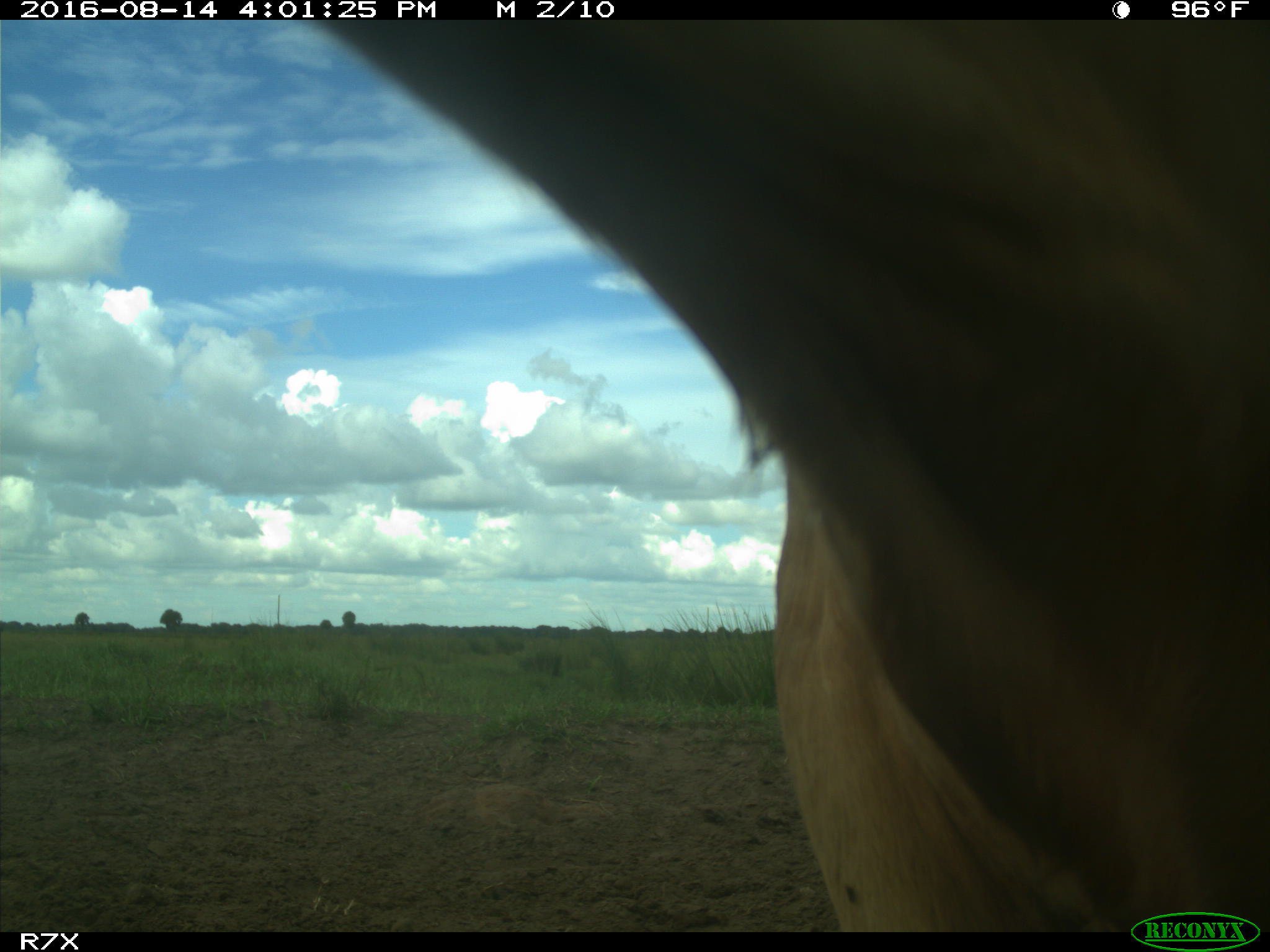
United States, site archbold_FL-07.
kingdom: Animalia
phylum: Chordata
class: Mammalia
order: Artiodactyla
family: Bovidae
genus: Bos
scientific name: Bos taurus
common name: domestic cow